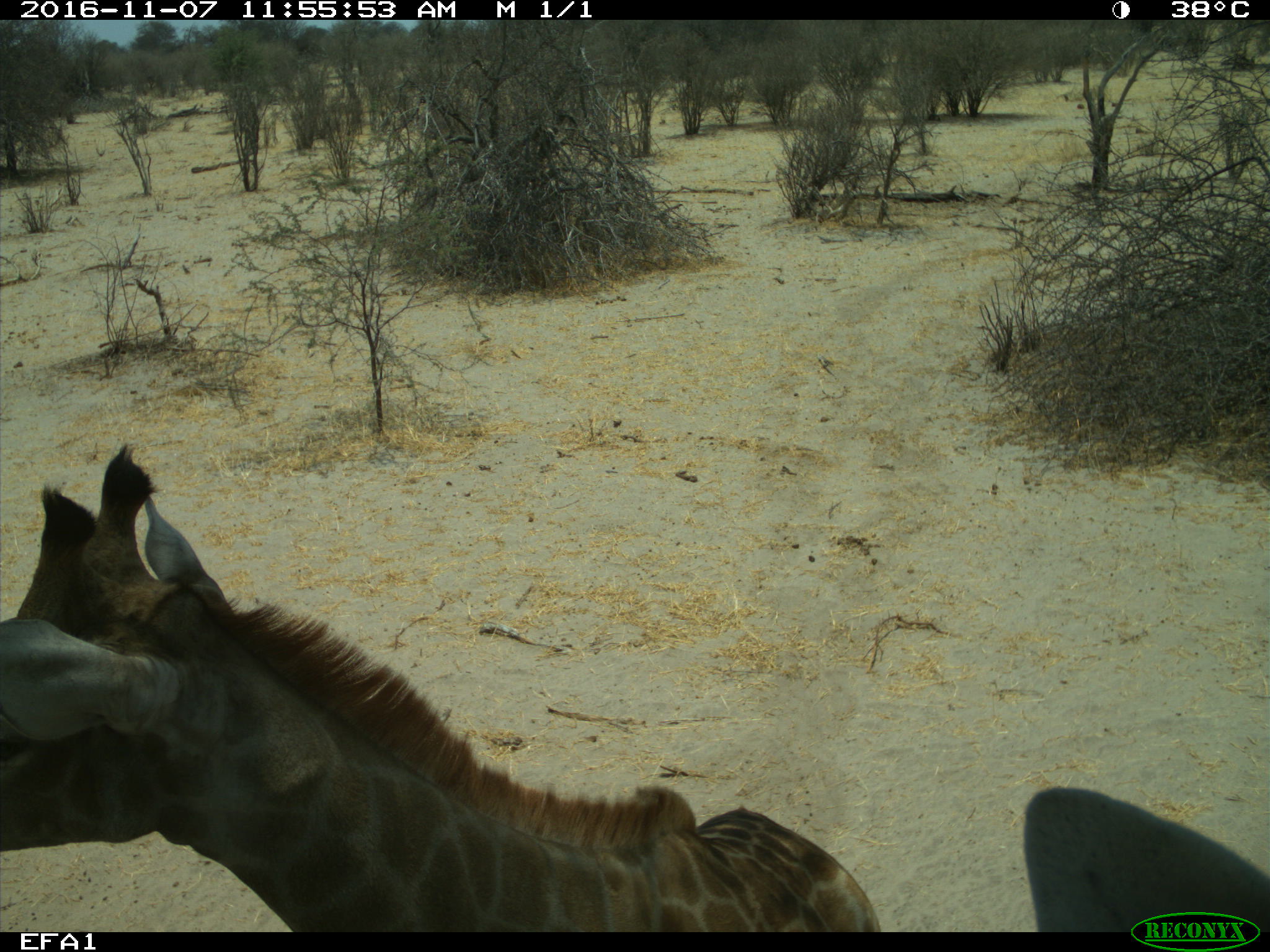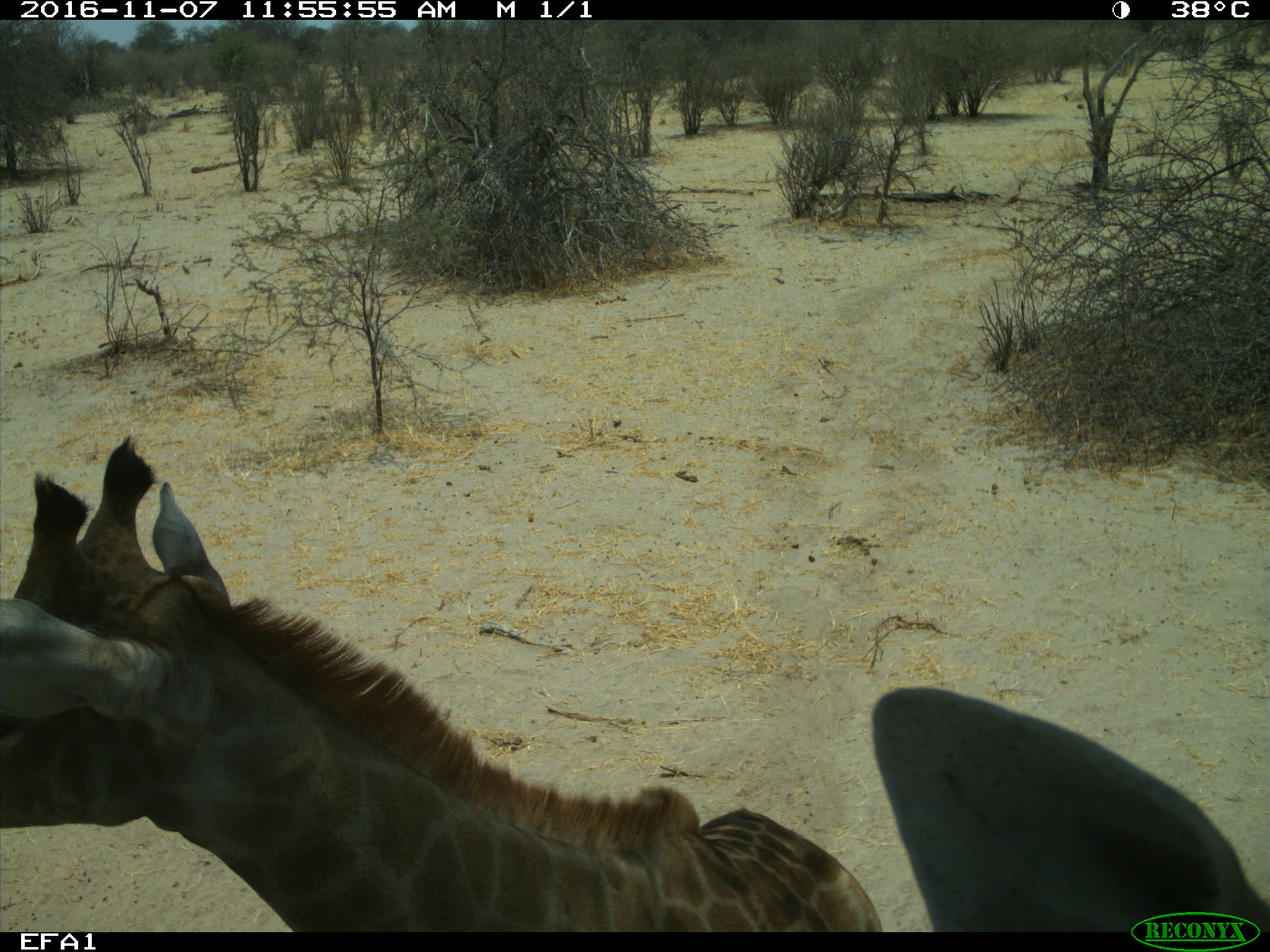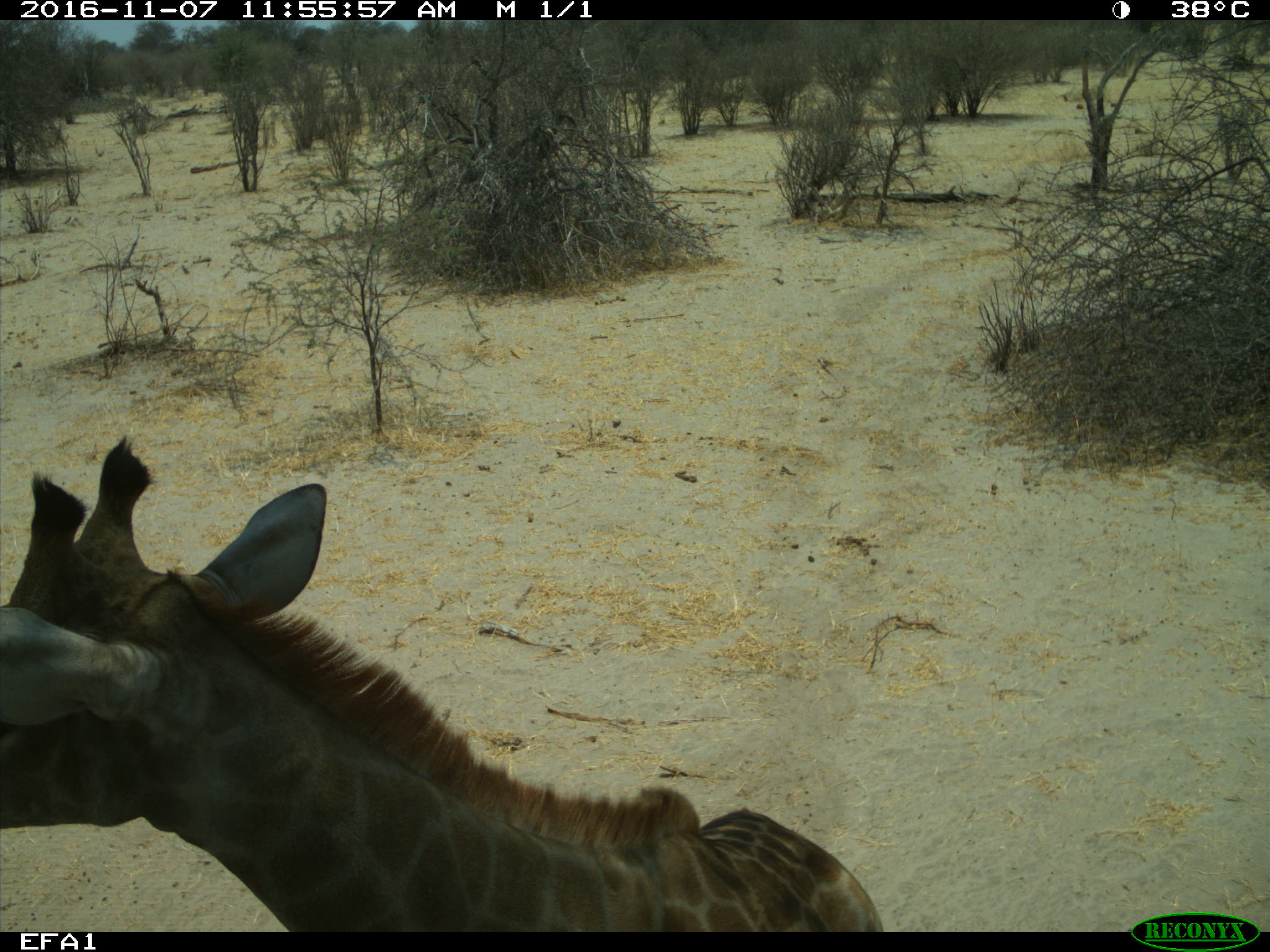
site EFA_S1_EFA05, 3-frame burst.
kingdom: Animalia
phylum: Chordata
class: Mammalia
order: Artiodactyla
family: Giraffidae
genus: Giraffa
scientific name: Giraffa camelopardalis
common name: giraffe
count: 2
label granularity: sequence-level